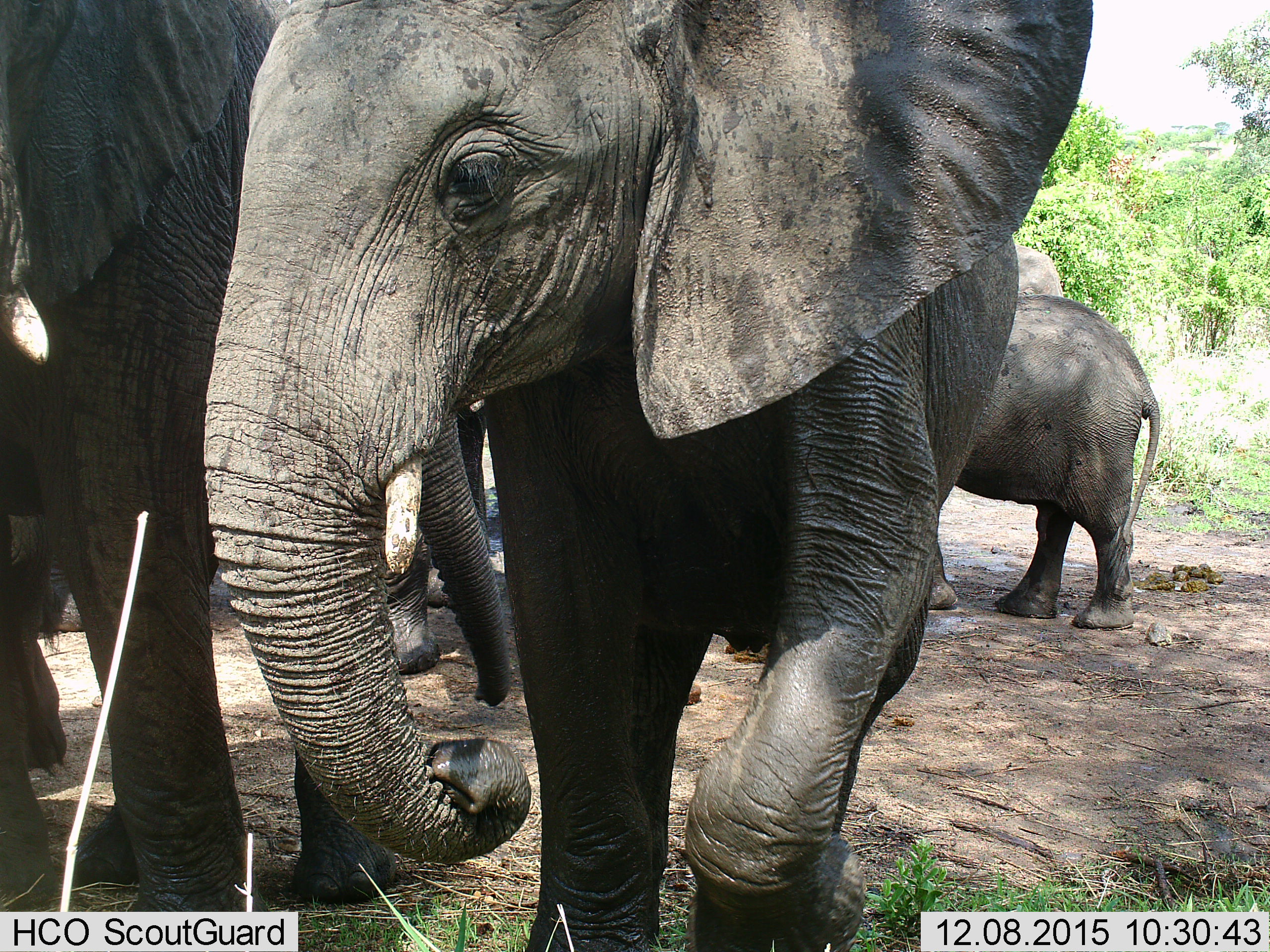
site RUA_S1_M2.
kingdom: Animalia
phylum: Chordata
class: Mammalia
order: Proboscidea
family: Elephantidae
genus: Loxodonta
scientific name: Loxodonta africana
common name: african bush elephant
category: elephant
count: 5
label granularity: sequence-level